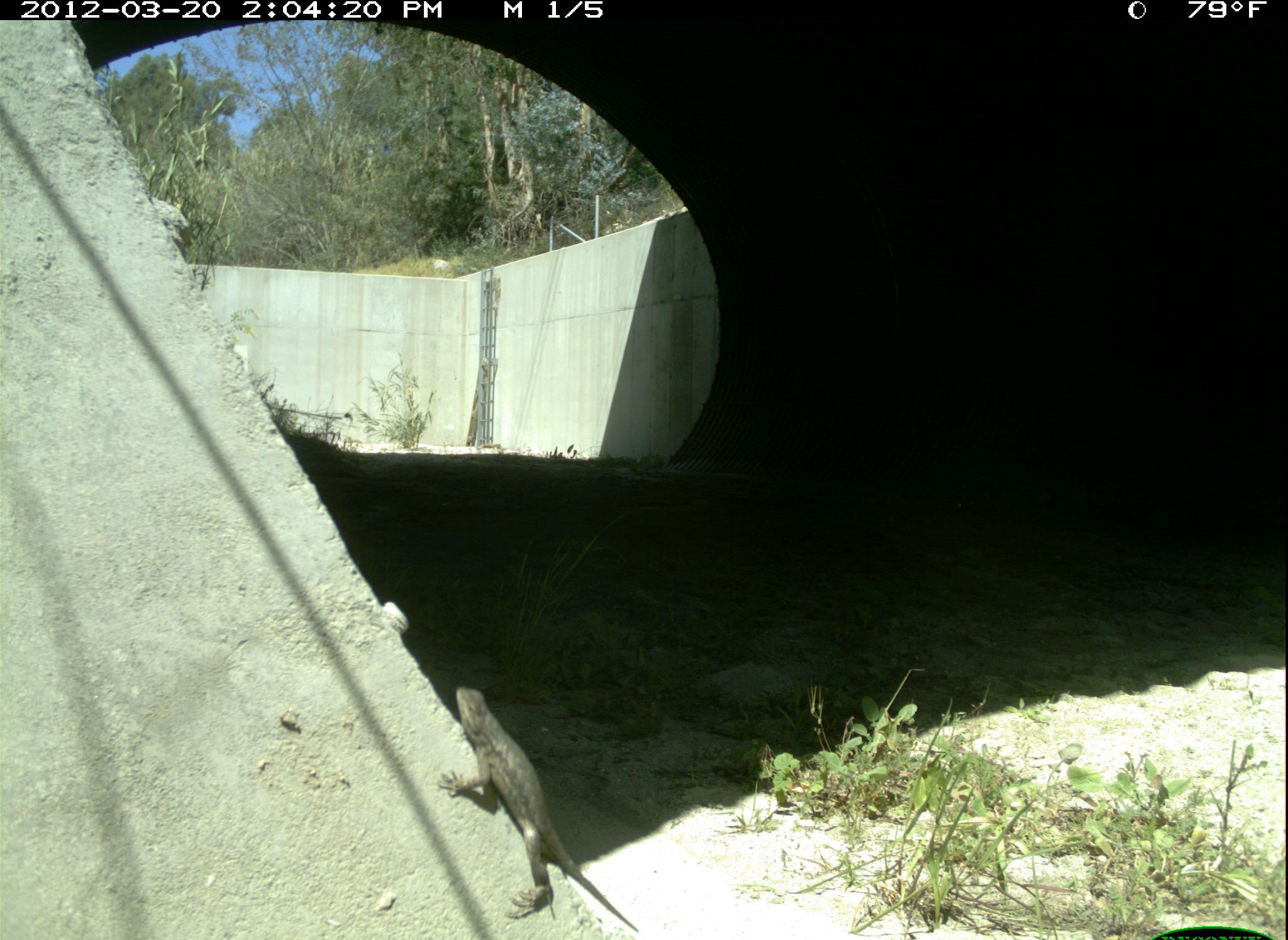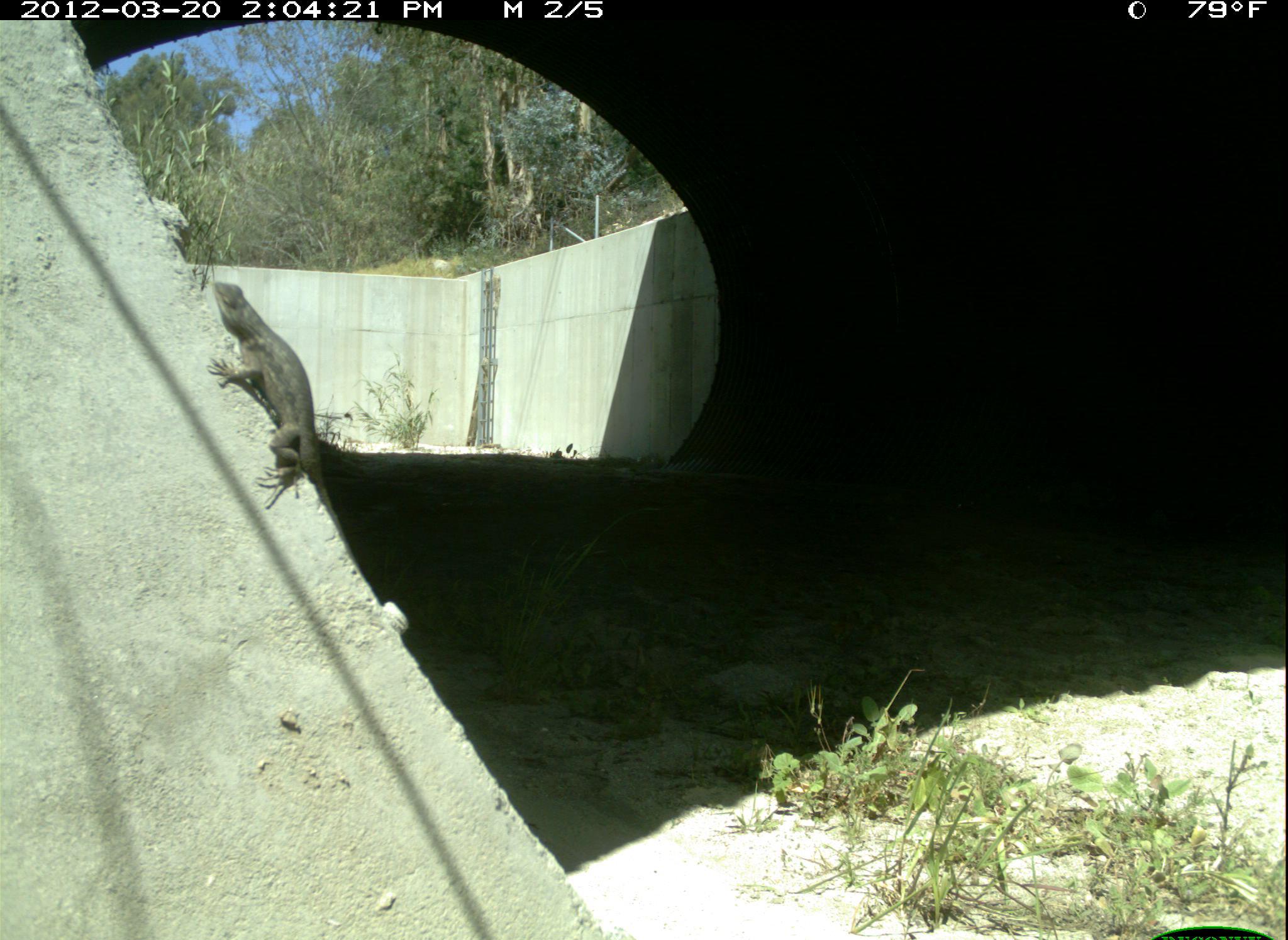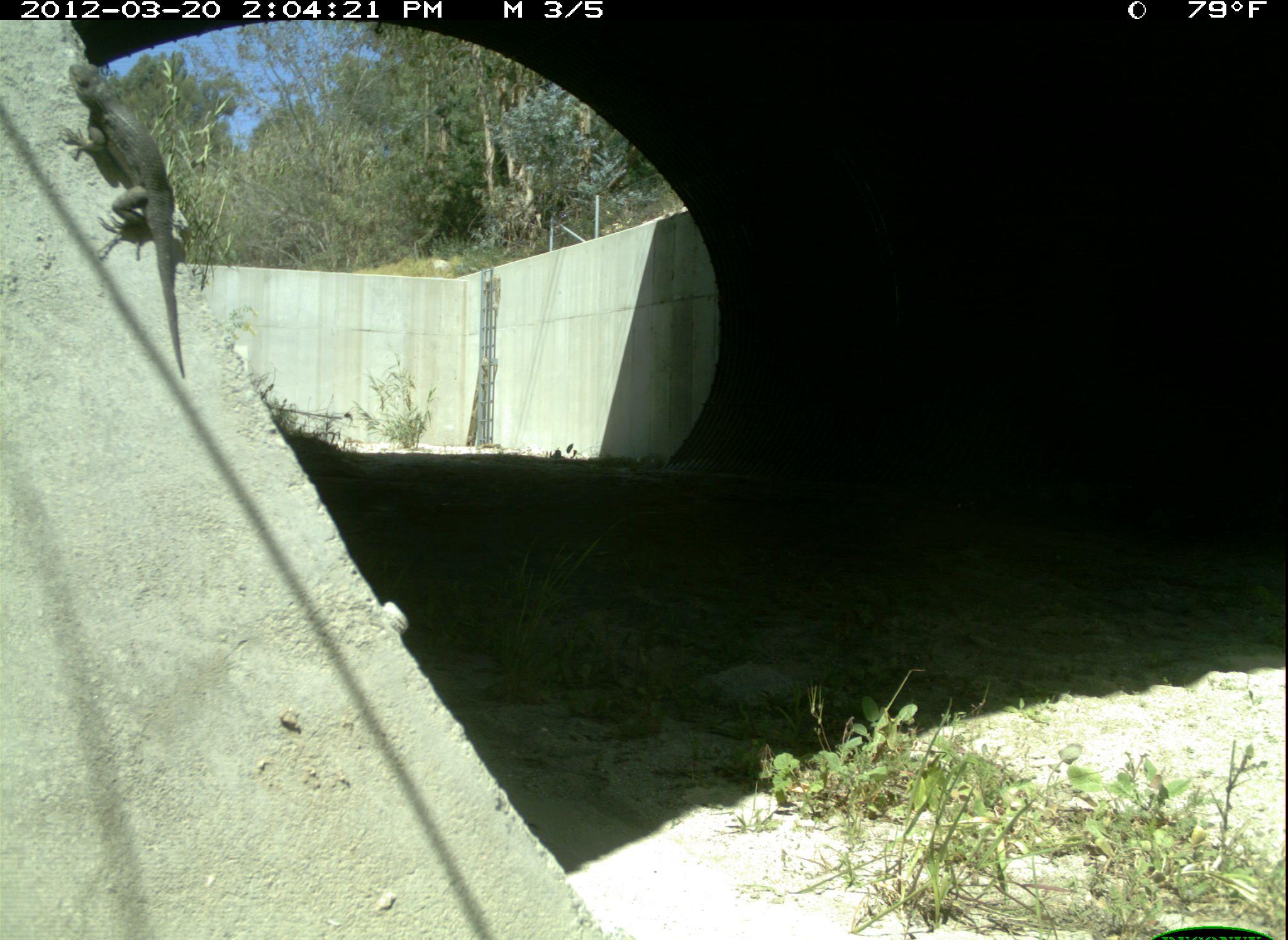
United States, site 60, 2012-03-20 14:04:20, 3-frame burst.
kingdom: Animalia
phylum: Chordata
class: Reptilia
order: Squamata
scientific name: Squamata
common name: lizard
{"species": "lizard (Squamata)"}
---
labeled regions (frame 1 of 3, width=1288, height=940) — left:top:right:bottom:
lizard: 435:683:644:934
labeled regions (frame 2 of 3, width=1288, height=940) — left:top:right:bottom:
lizard: 203:279:361:568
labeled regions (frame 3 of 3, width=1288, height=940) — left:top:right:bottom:
lizard: 56:62:186:384